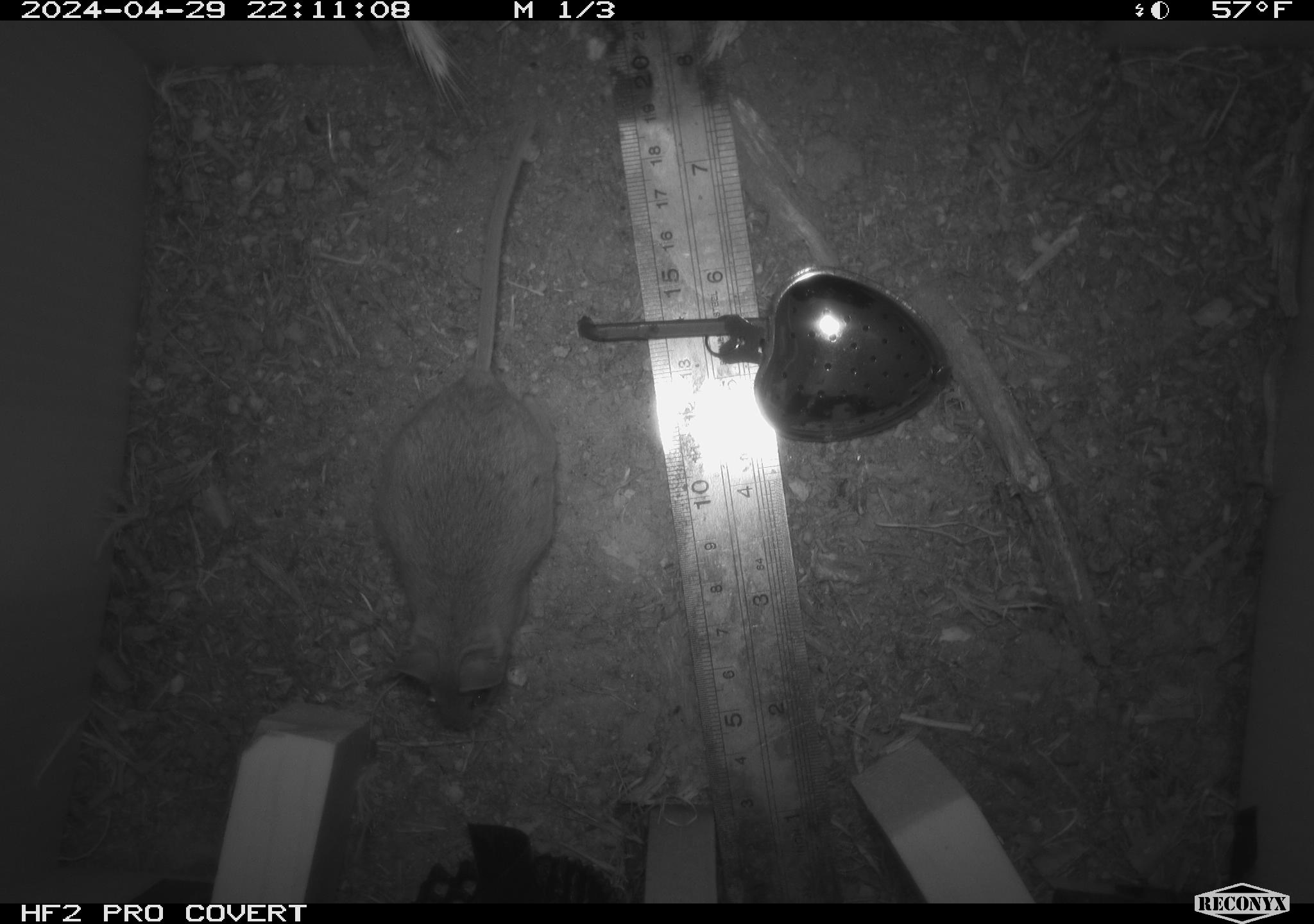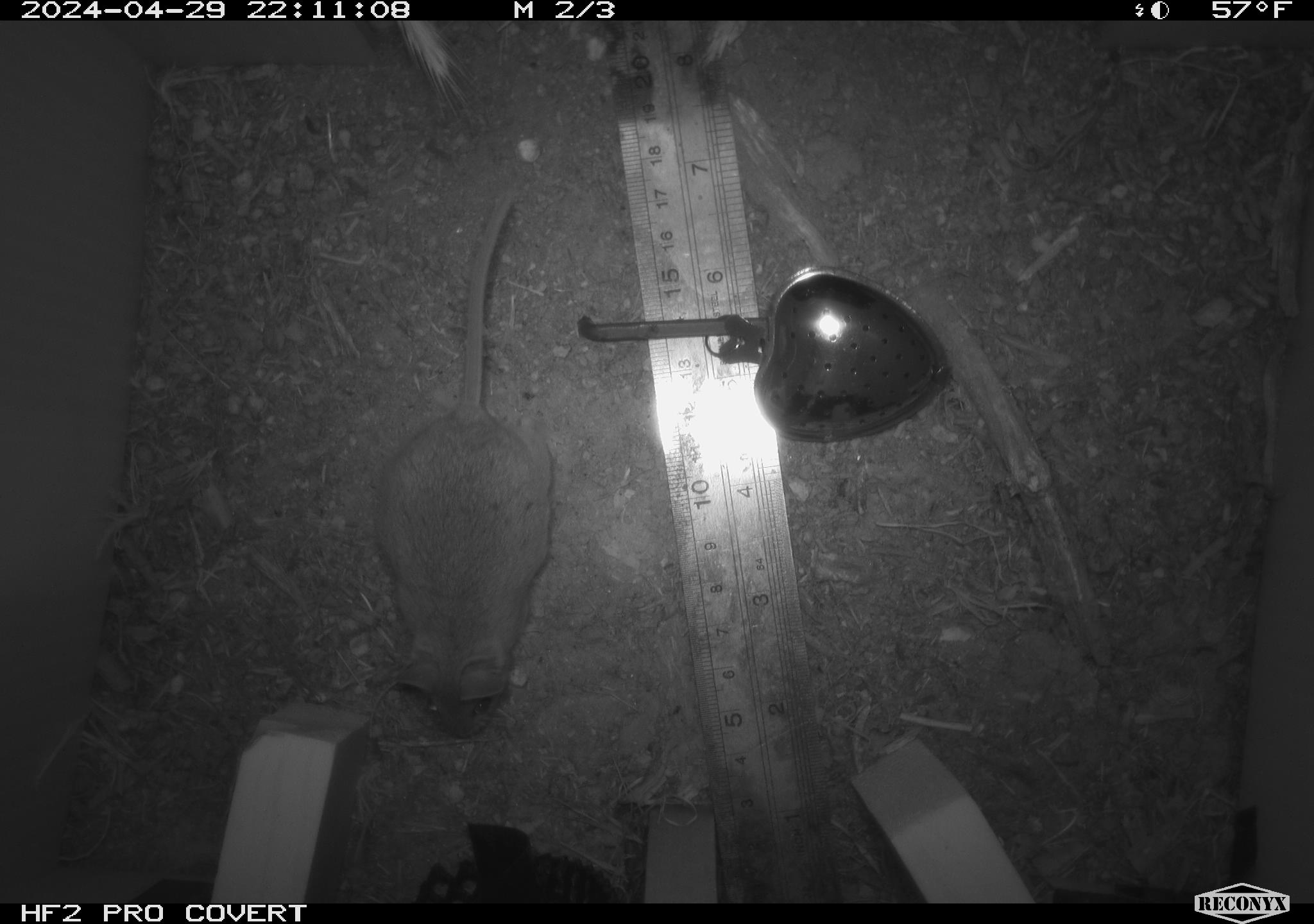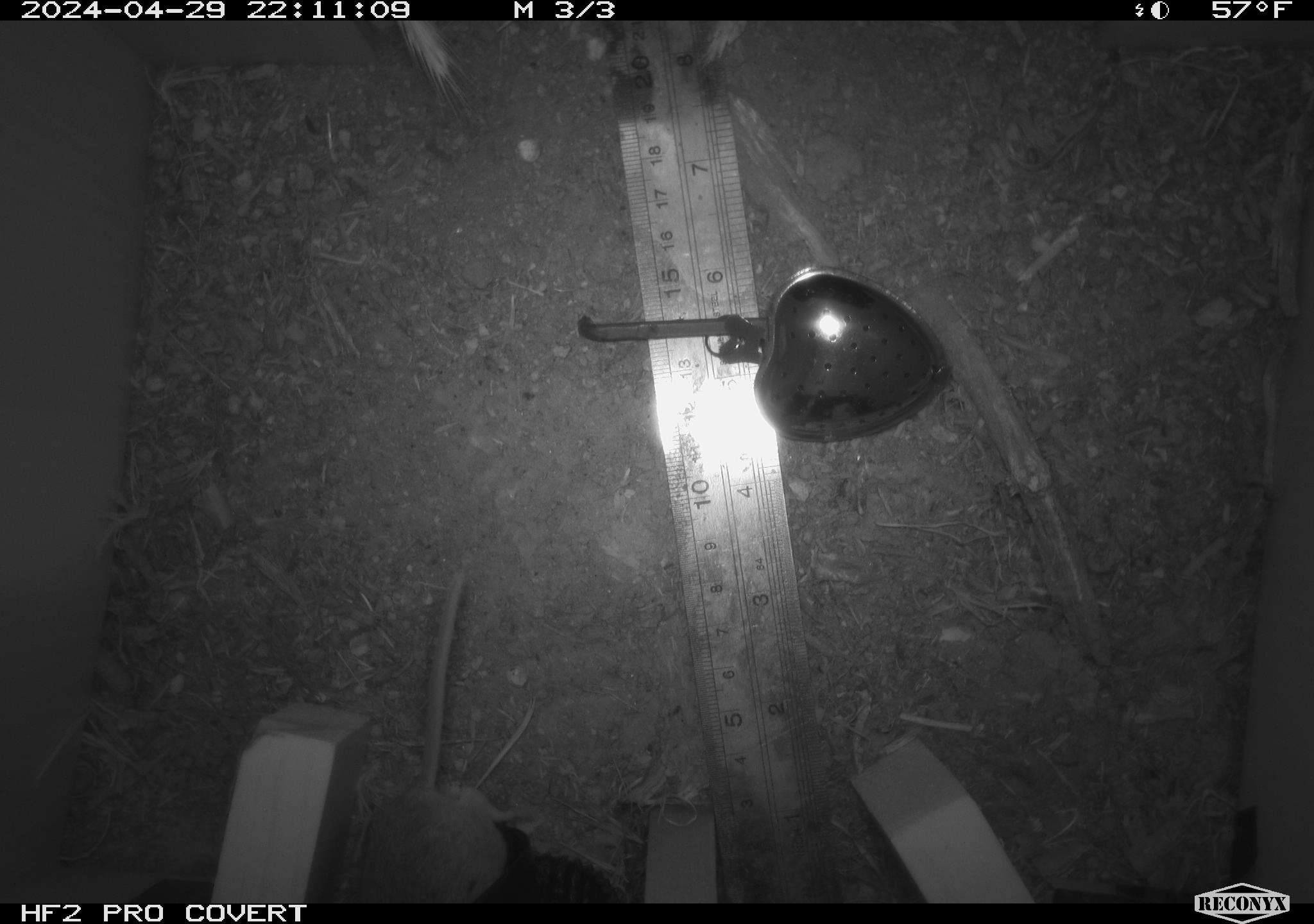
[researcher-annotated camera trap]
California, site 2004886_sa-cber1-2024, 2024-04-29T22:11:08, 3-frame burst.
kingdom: Animalia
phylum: Chordata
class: Mammalia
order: Rodentia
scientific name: Rodentia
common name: mouse species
Mouse species (Rodentia).